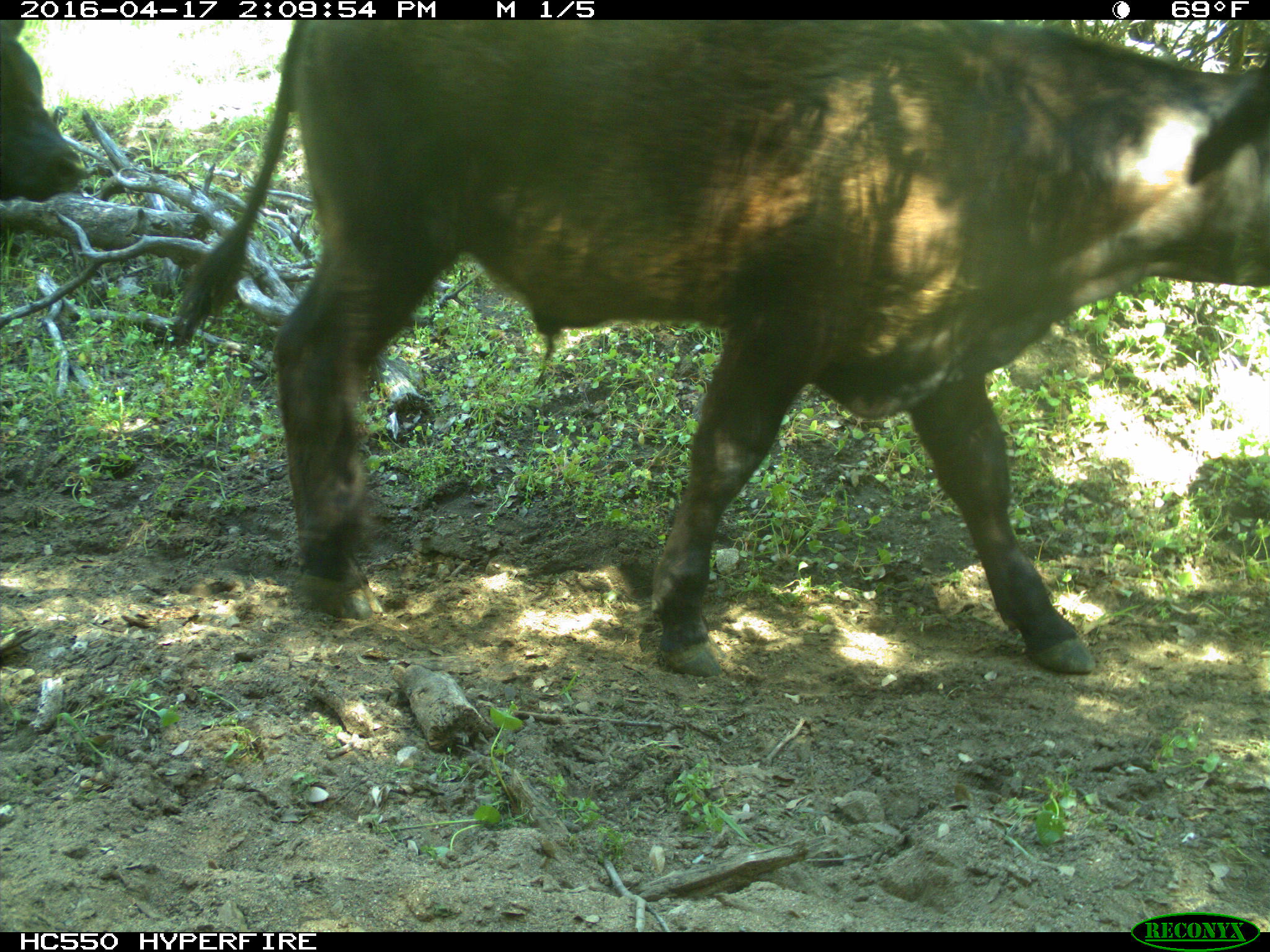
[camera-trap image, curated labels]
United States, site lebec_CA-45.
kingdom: Animalia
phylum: Chordata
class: Mammalia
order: Artiodactyla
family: Bovidae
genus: Bos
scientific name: Bos taurus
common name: domestic cow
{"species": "Bos taurus (domestic cow)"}